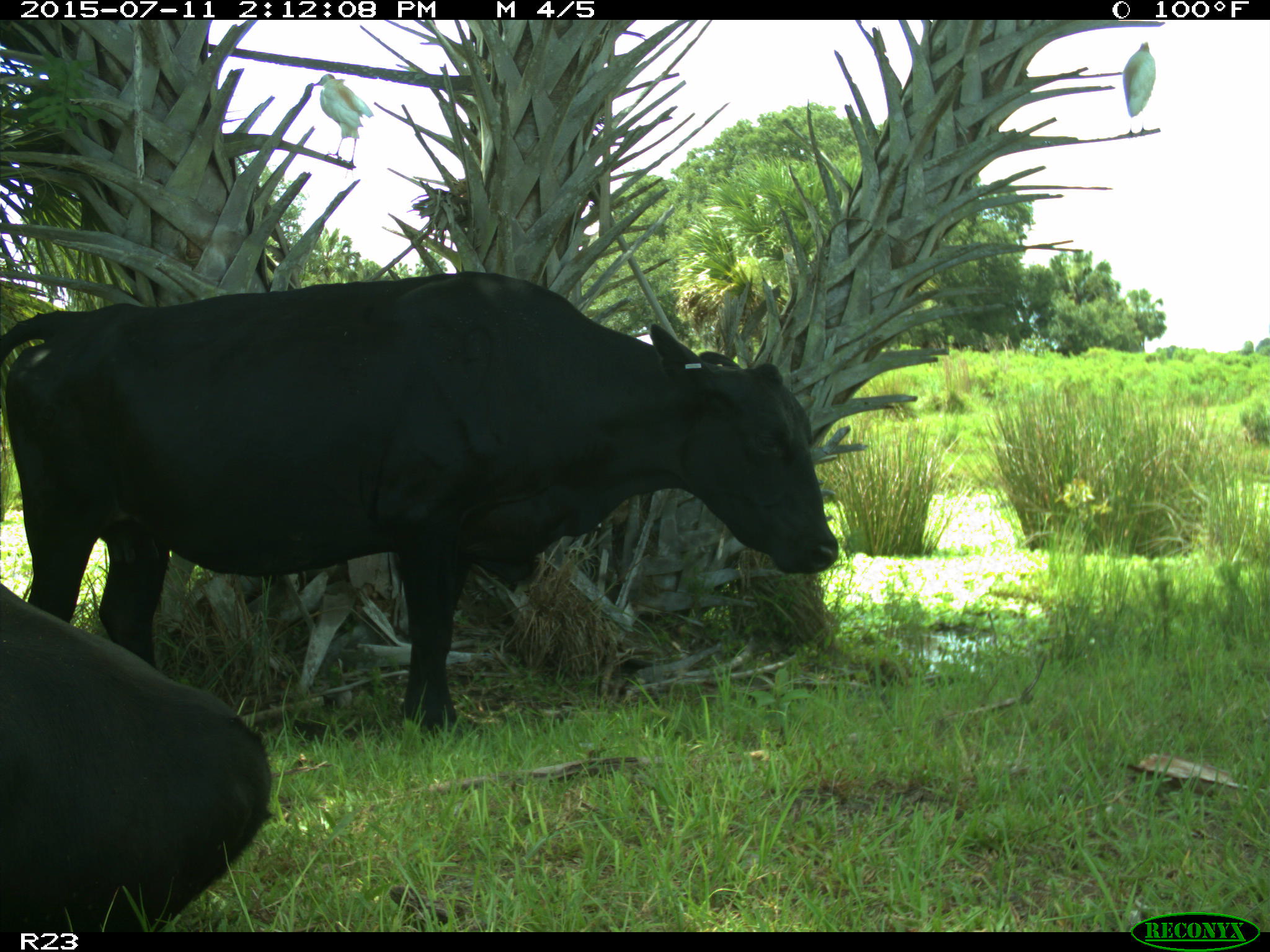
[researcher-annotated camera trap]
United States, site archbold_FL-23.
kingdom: Animalia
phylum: Chordata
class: Mammalia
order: Artiodactyla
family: Bovidae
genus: Bos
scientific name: Bos taurus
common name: domestic cow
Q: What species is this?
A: Bos taurus (domestic cow).